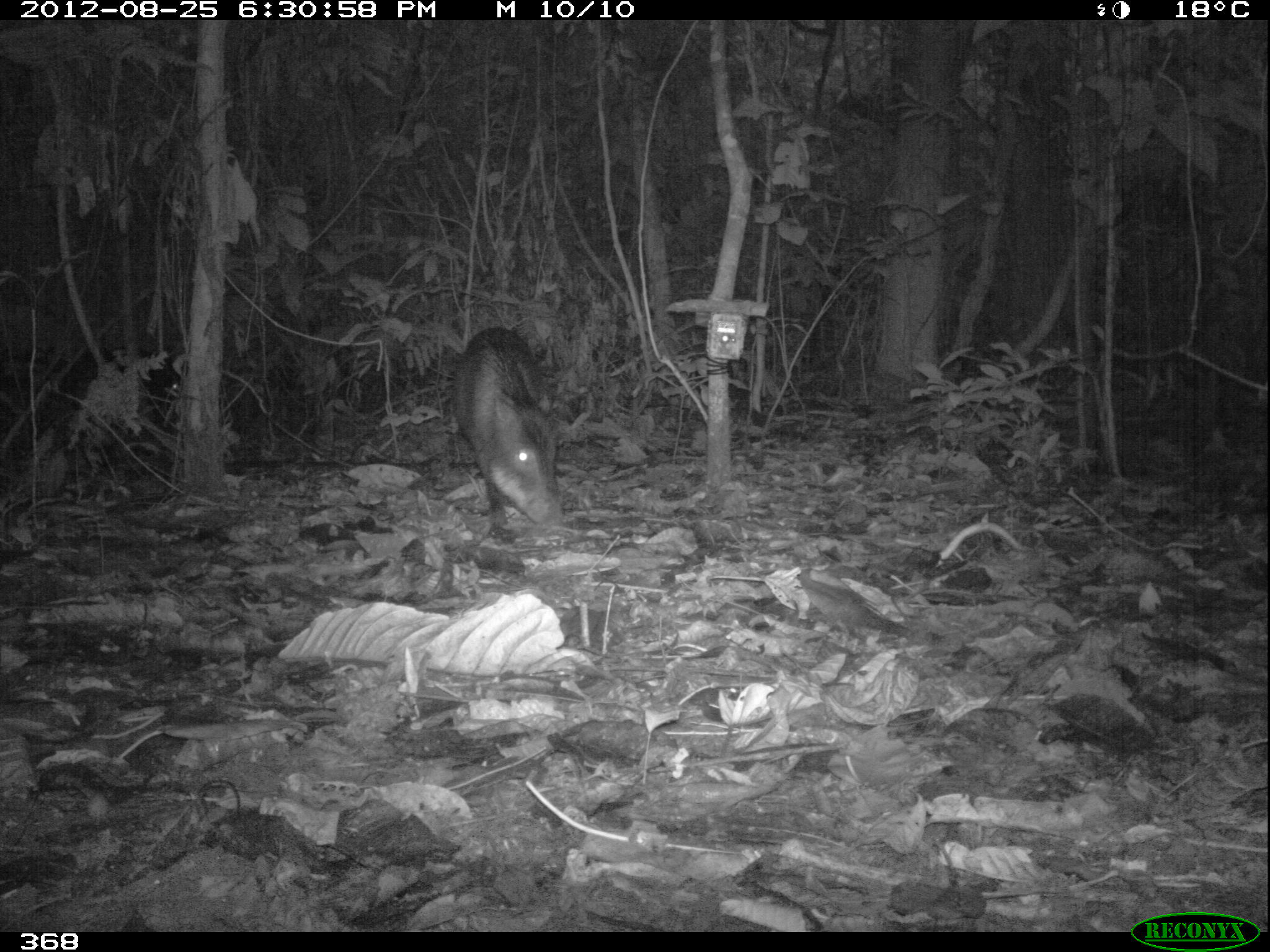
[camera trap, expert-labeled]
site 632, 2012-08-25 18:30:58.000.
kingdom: Animalia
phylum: Chordata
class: Mammalia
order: Artiodactyla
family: Tayassuidae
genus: Tayassu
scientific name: Tayassu pecari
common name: white-lipped peccary